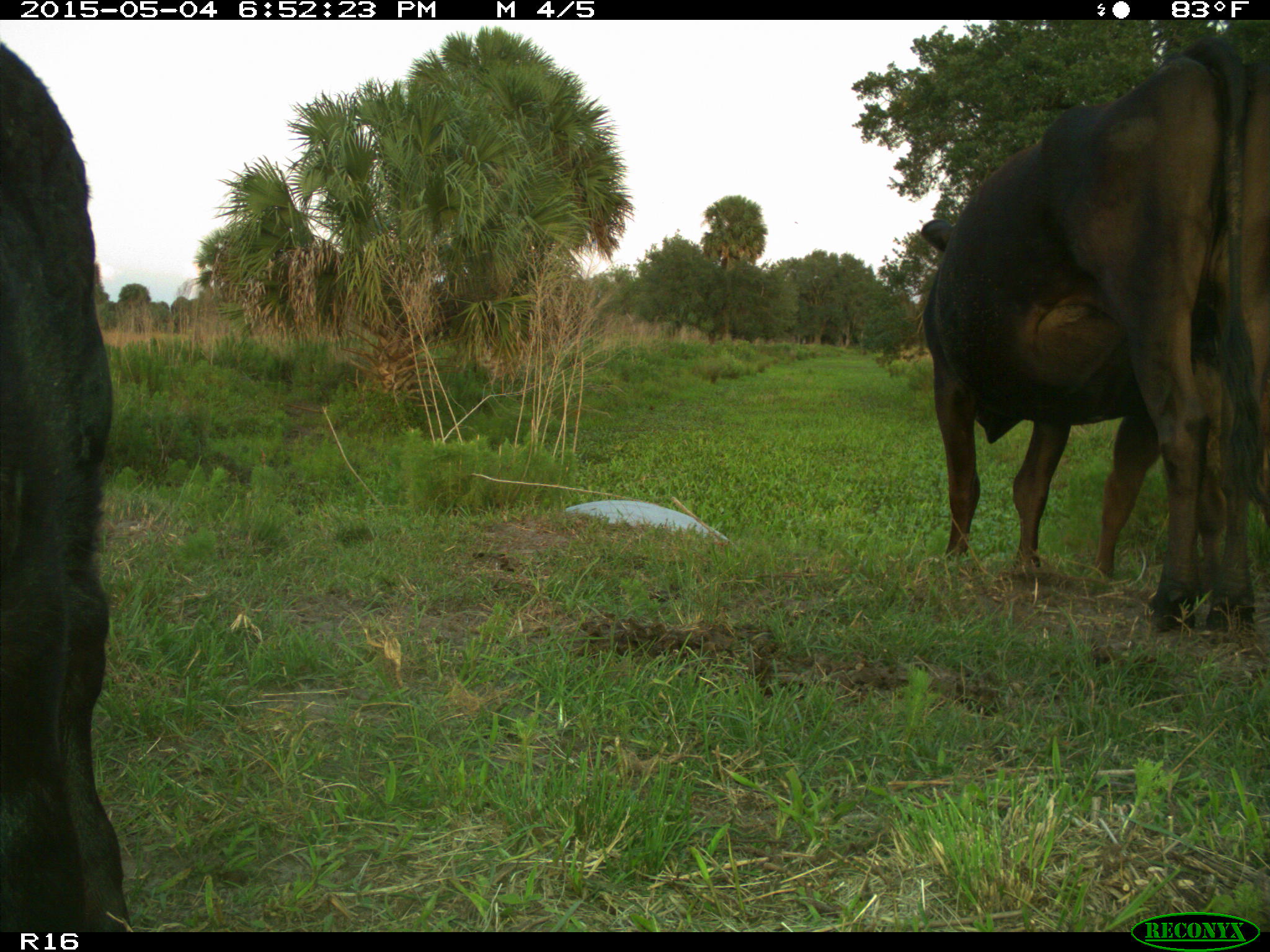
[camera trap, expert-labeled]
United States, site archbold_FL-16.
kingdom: Animalia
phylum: Chordata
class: Mammalia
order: Artiodactyla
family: Bovidae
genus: Bos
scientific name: Bos taurus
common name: domestic cow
Bos taurus (domestic cow).